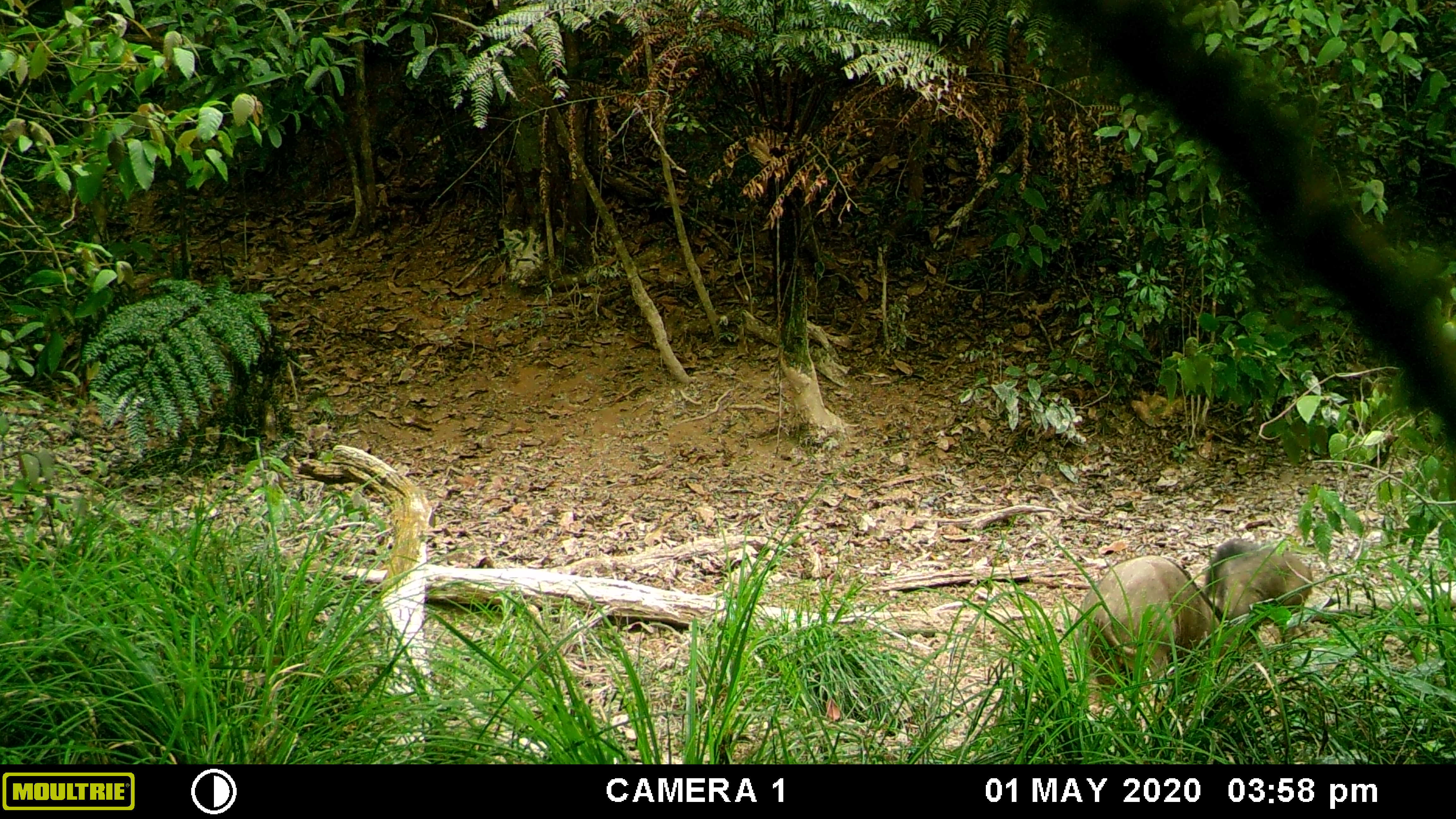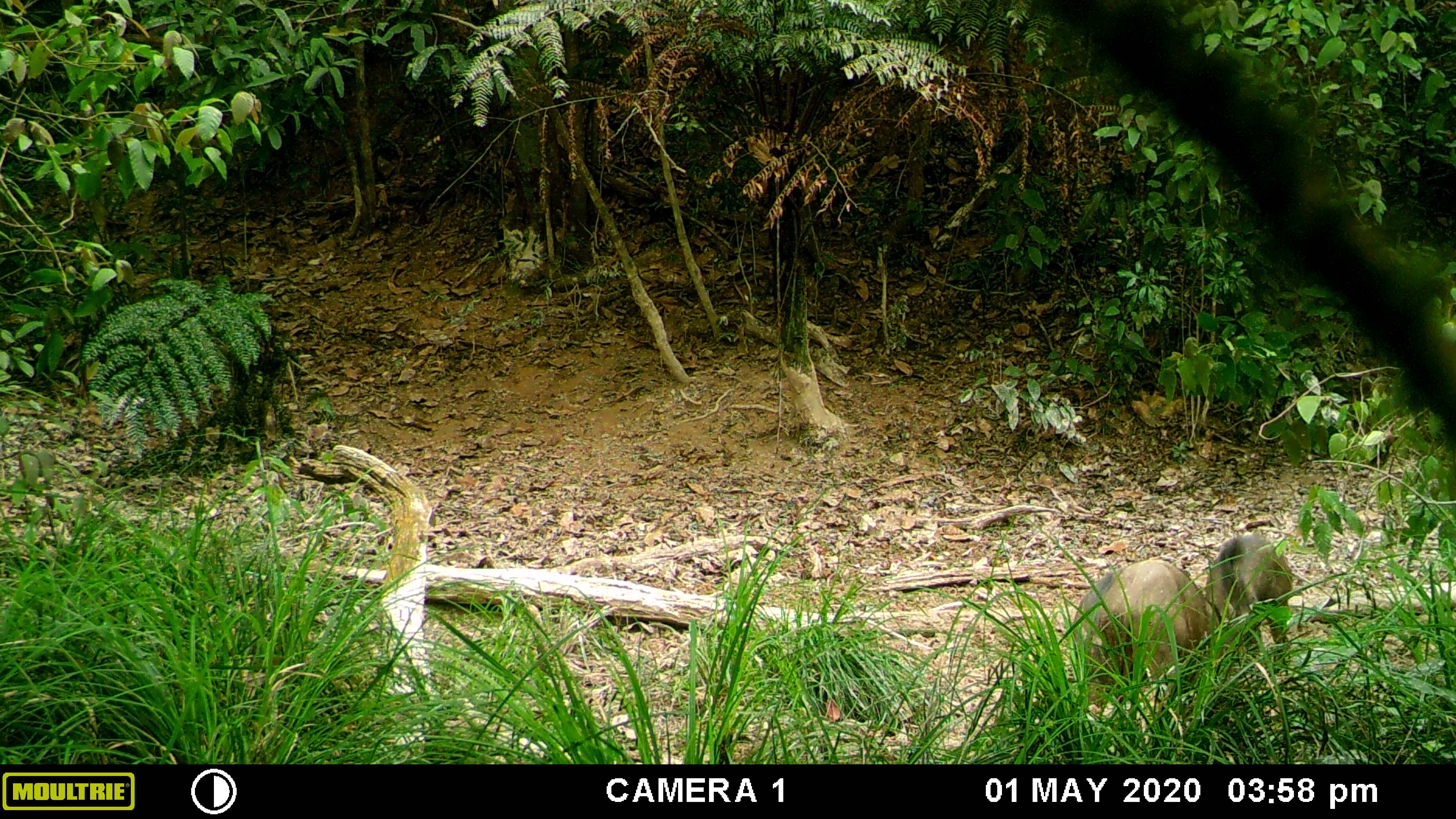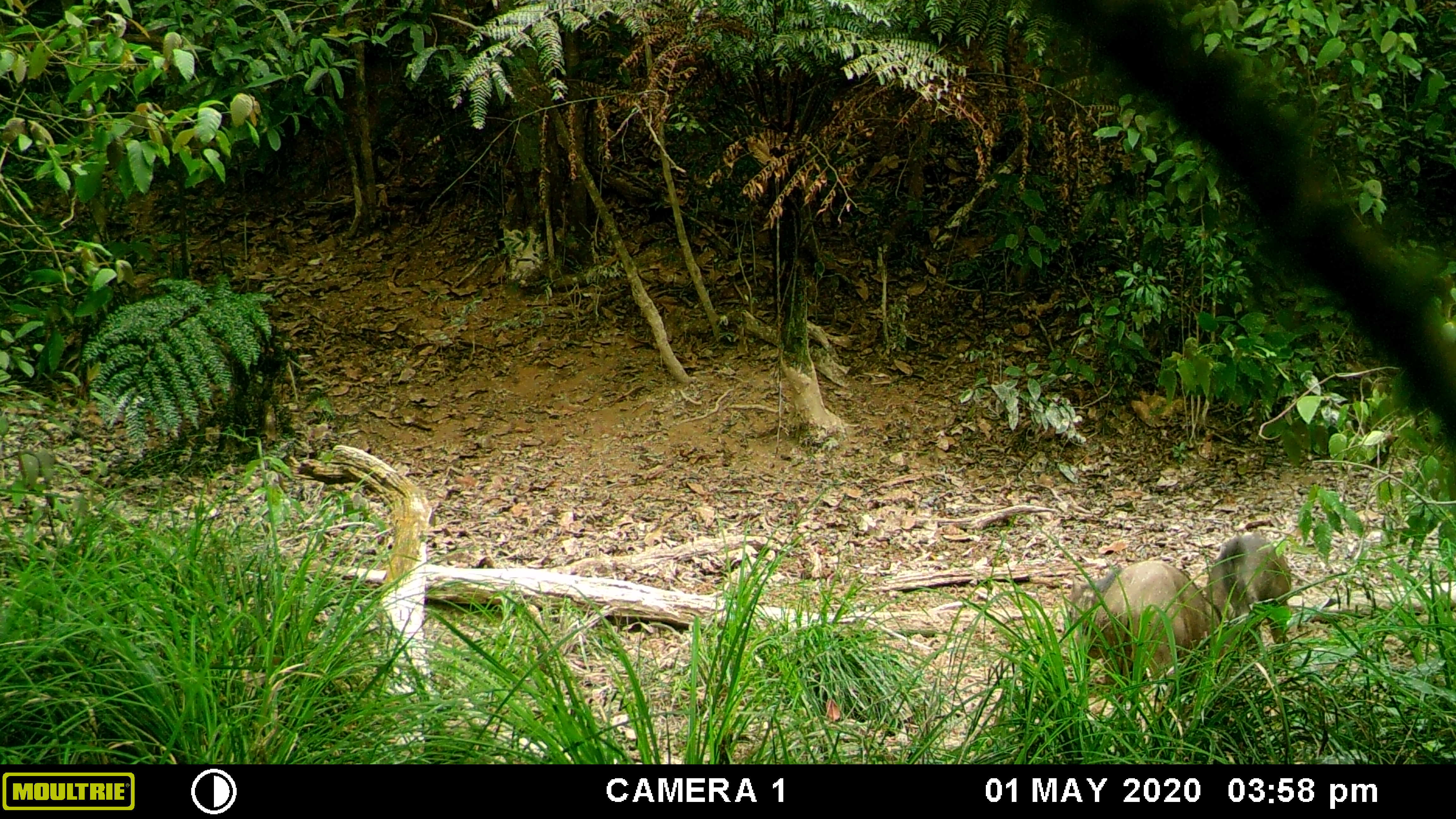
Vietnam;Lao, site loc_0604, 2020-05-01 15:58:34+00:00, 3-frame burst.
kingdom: Animalia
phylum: Chordata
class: Mammalia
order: Artiodactyla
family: Suidae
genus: Sus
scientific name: Sus scrofa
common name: eurasian wild pig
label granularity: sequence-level